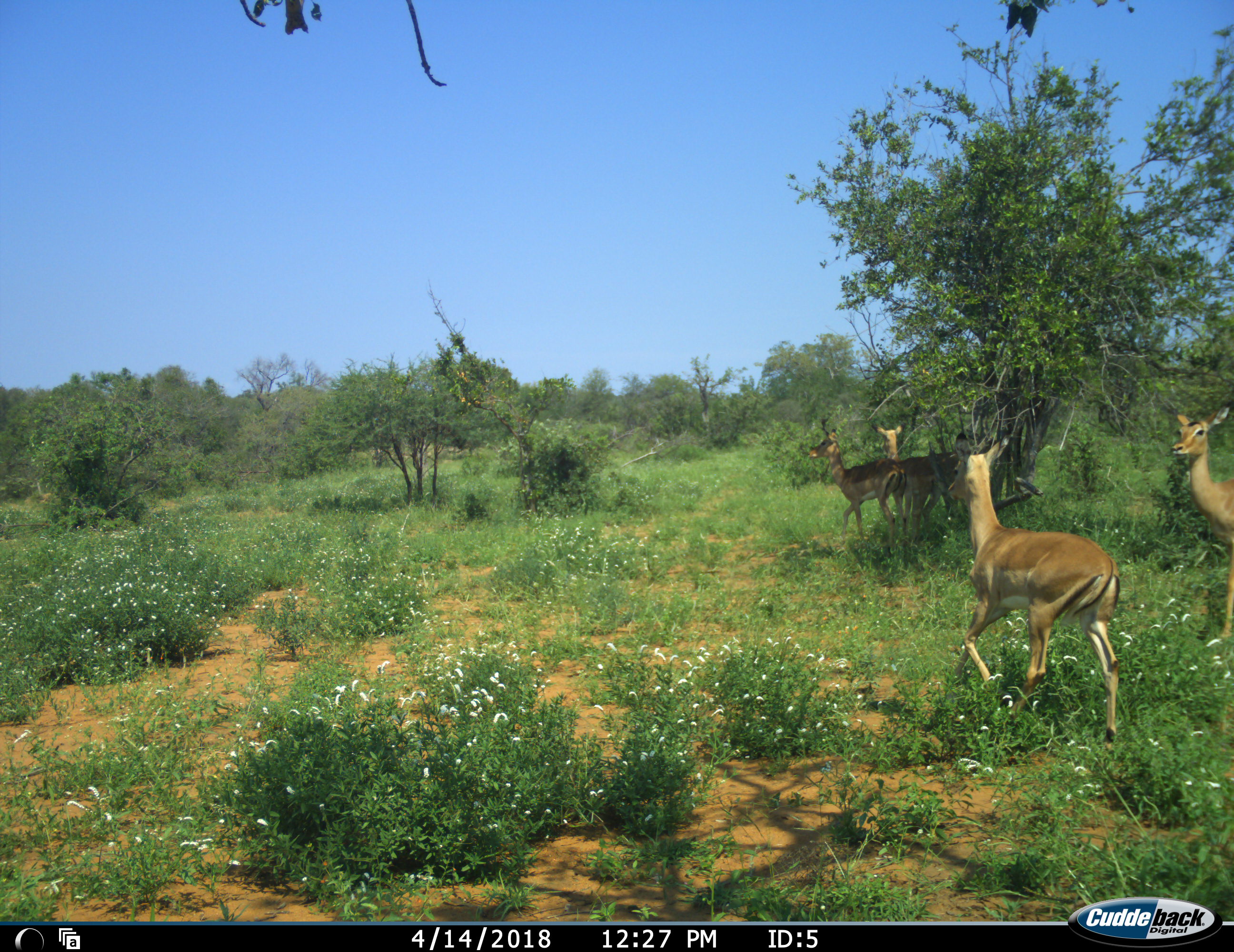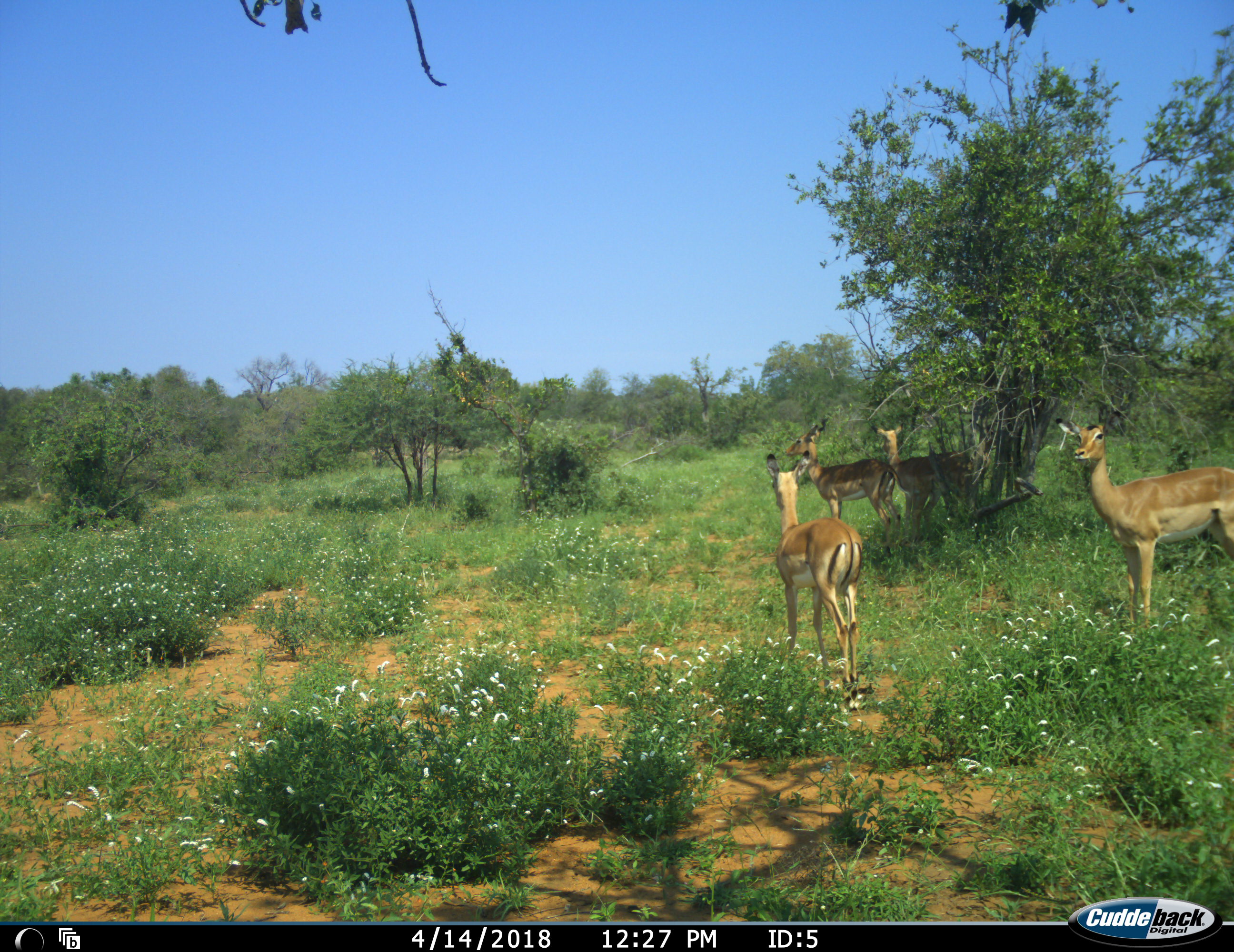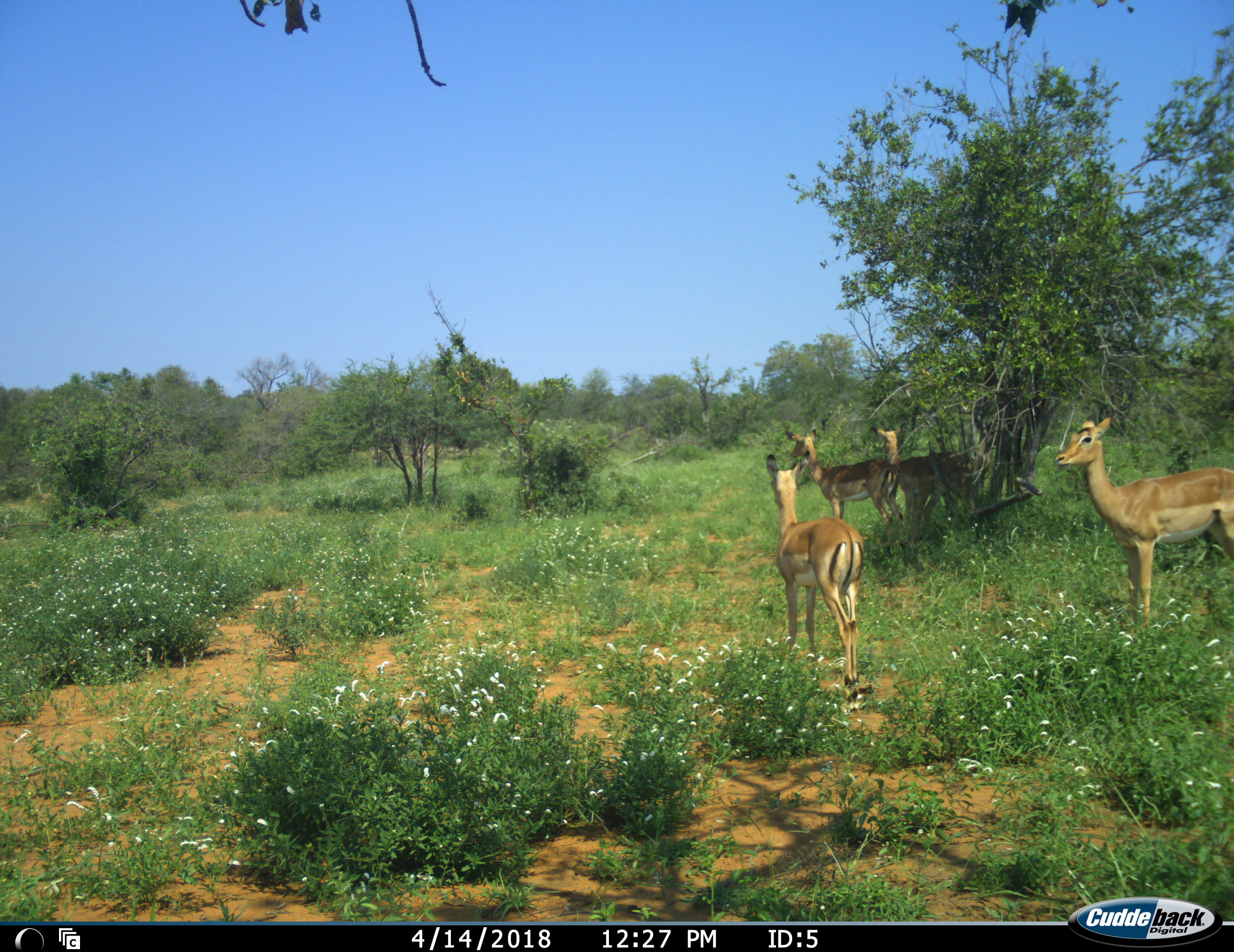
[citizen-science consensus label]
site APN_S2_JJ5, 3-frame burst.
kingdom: Animalia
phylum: Chordata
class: Mammalia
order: Artiodactyla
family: Bovidae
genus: Aepyceros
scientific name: Aepyceros melampus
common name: impala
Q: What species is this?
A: Impala (Aepyceros melampus).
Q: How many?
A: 4.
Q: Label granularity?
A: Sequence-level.